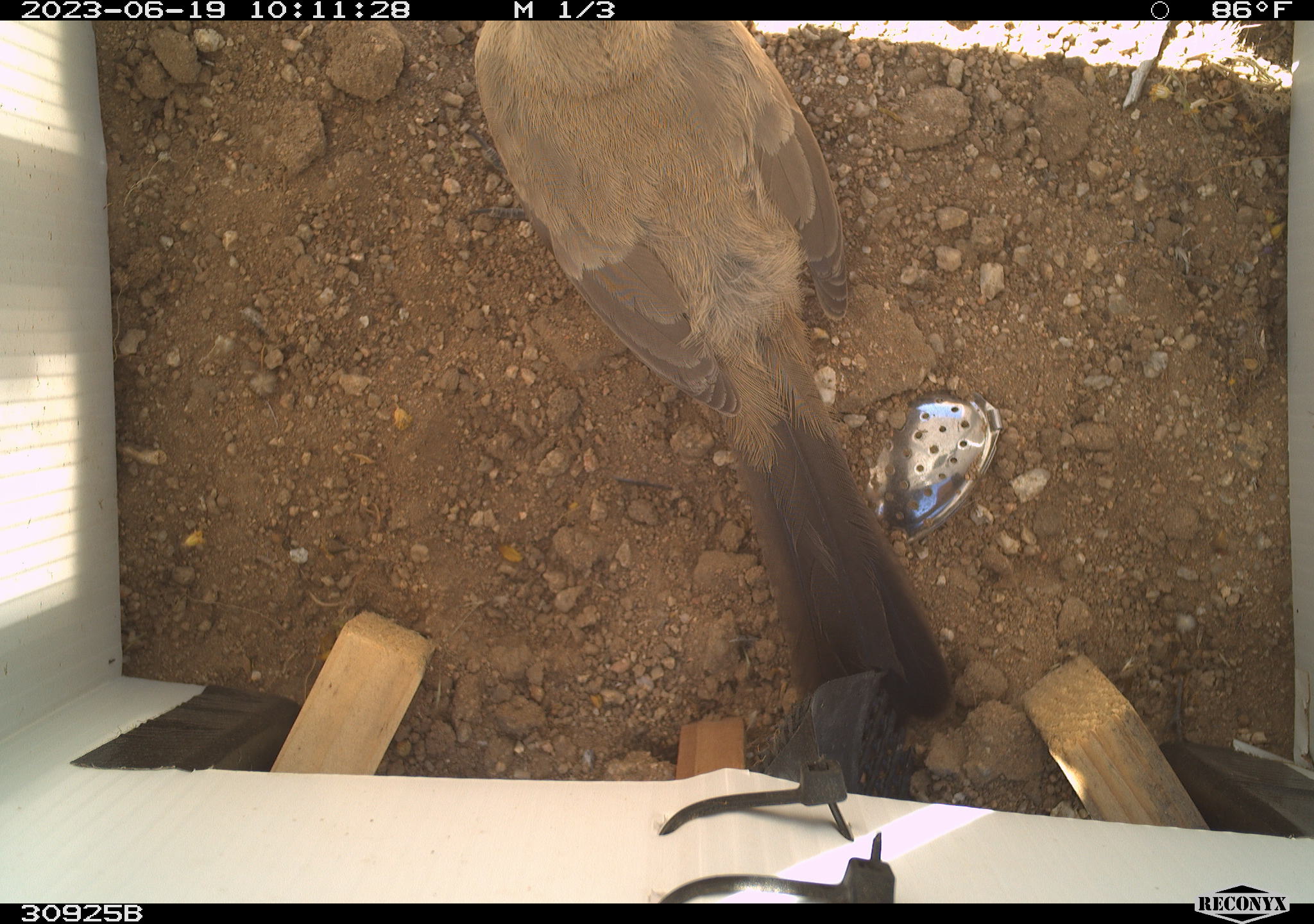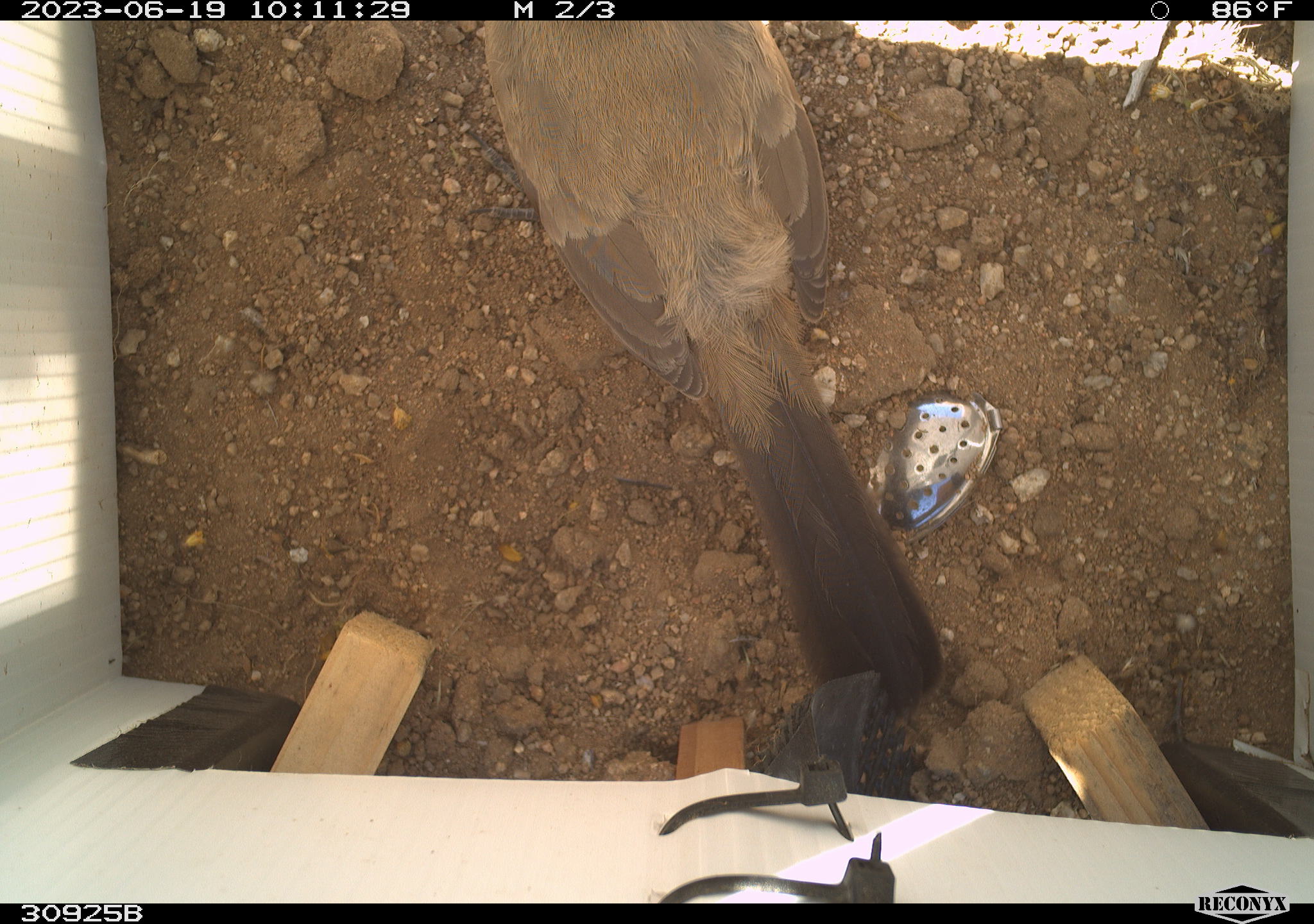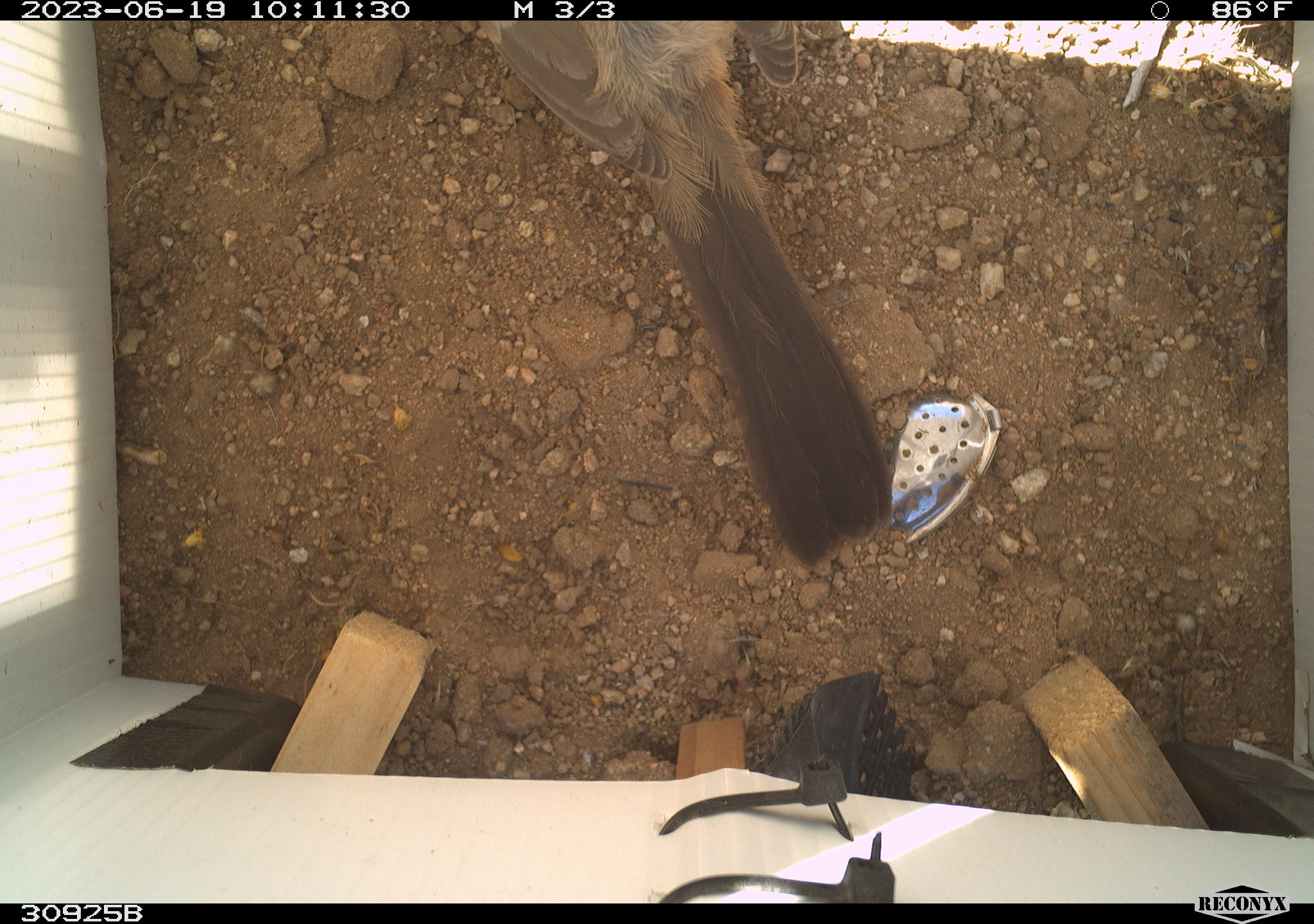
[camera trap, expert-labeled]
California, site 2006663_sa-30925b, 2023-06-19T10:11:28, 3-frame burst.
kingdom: Animalia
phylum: Chordata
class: Aves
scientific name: Aves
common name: bird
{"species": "bird (Aves)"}